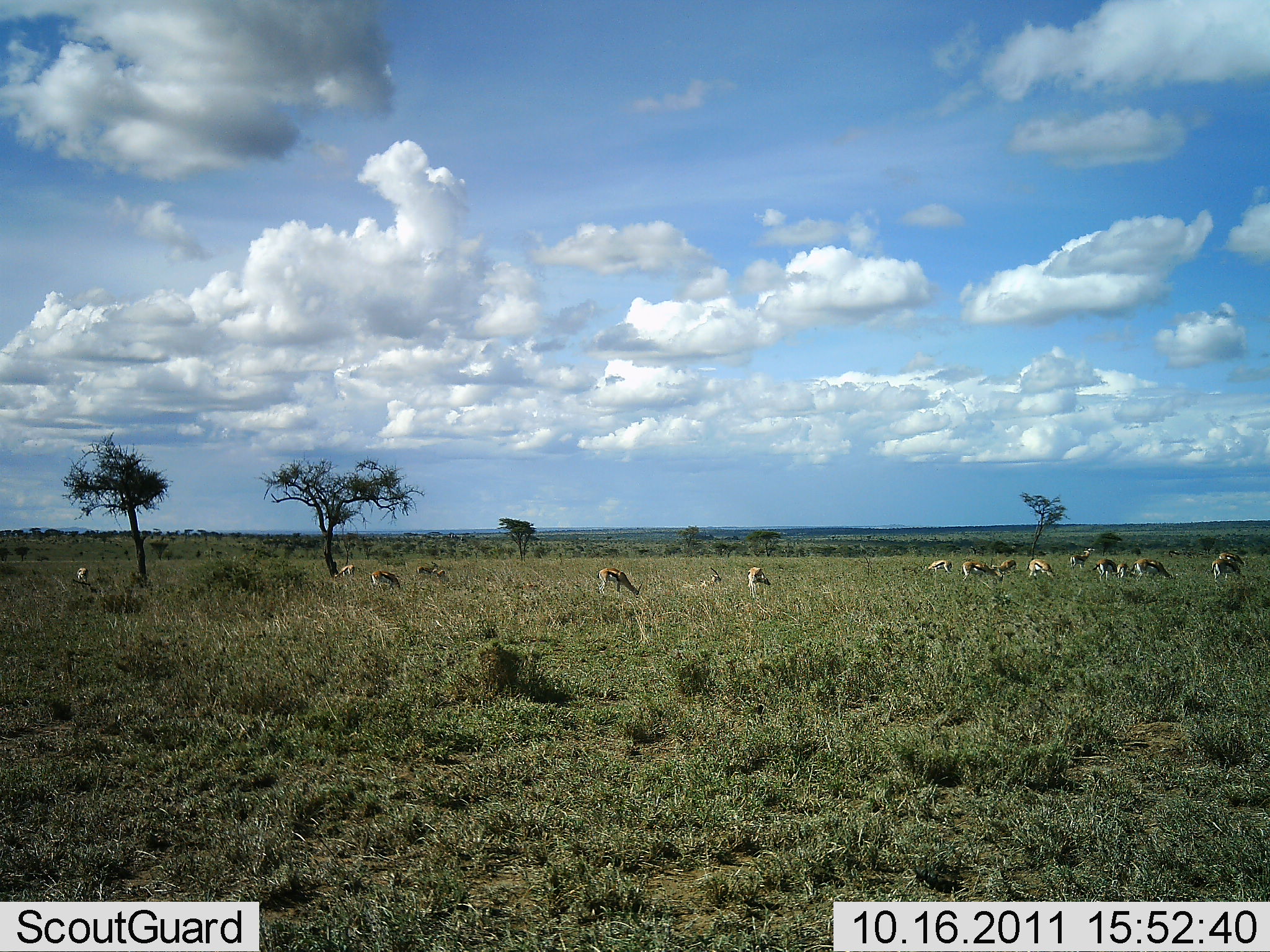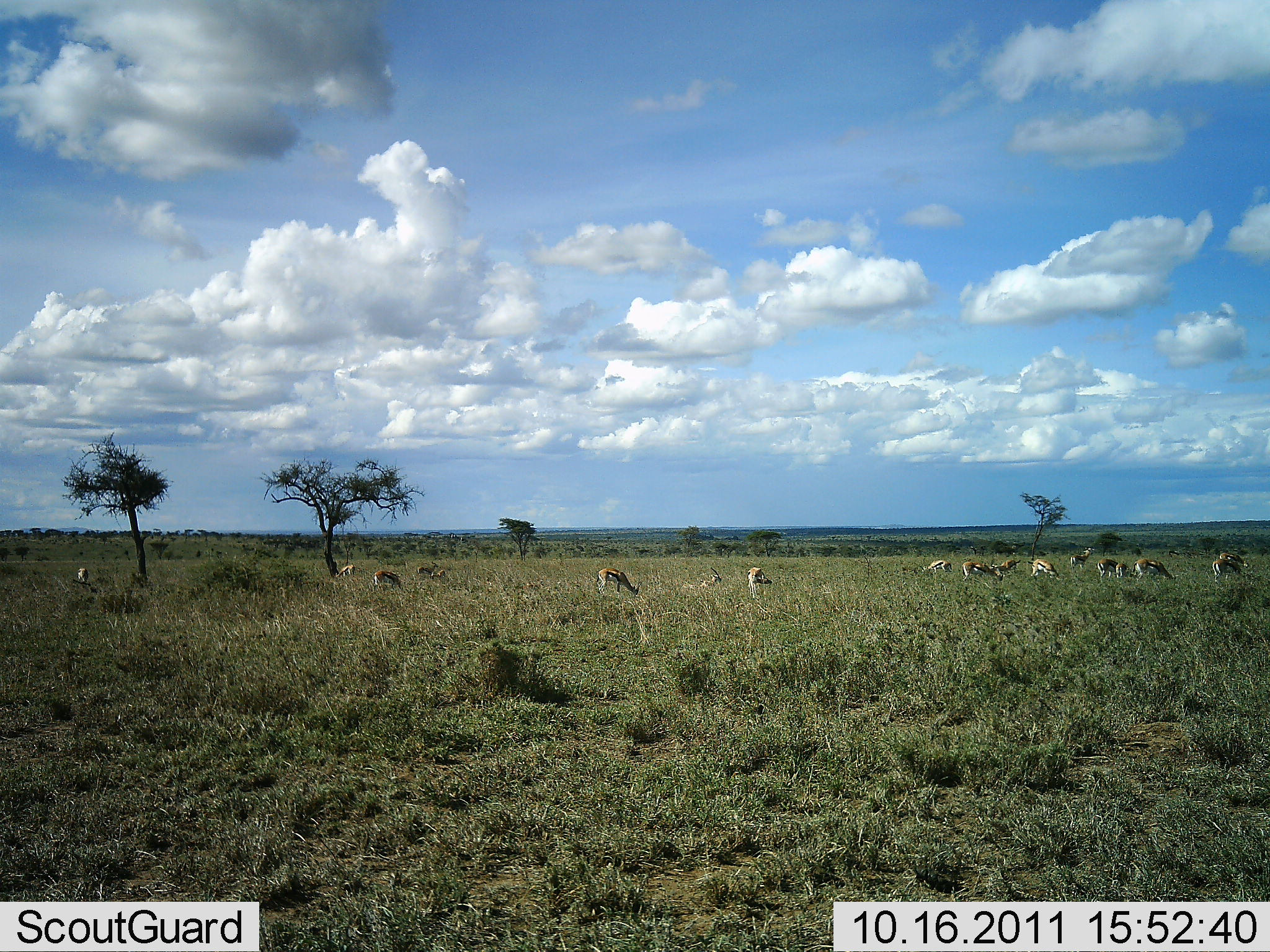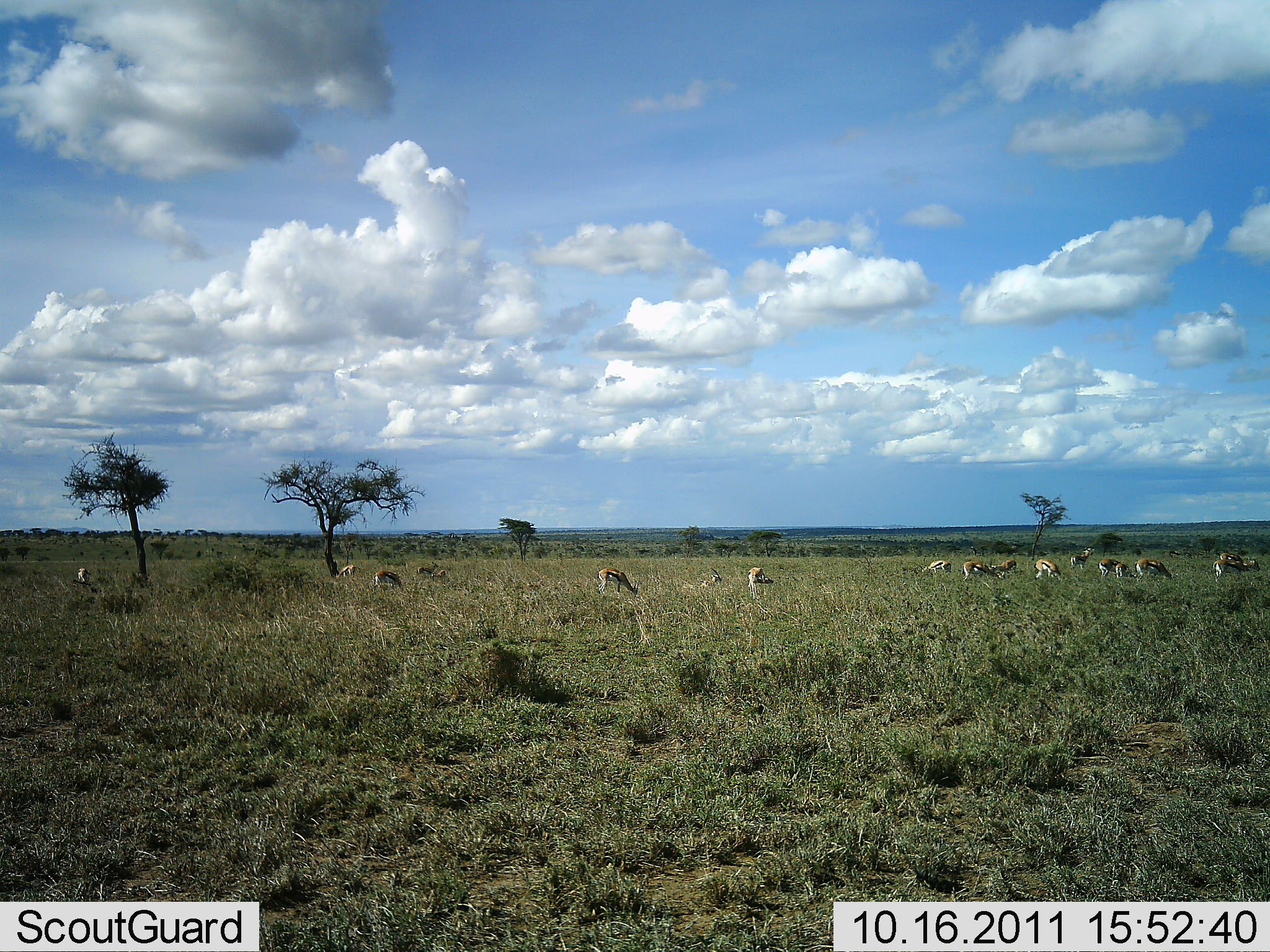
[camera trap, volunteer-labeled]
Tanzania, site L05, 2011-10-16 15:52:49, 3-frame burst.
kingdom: Animalia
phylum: Chordata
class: Mammalia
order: Artiodactyla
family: Bovidae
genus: Eudorcas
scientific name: Eudorcas thomsonii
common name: thomson's gazelle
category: gazellethomsons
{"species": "gazellethomsons (thomson's gazelle) (Eudorcas thomsonii)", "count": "11-50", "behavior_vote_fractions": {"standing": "25%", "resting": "0%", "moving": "0%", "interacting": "0%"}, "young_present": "8%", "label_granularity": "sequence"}